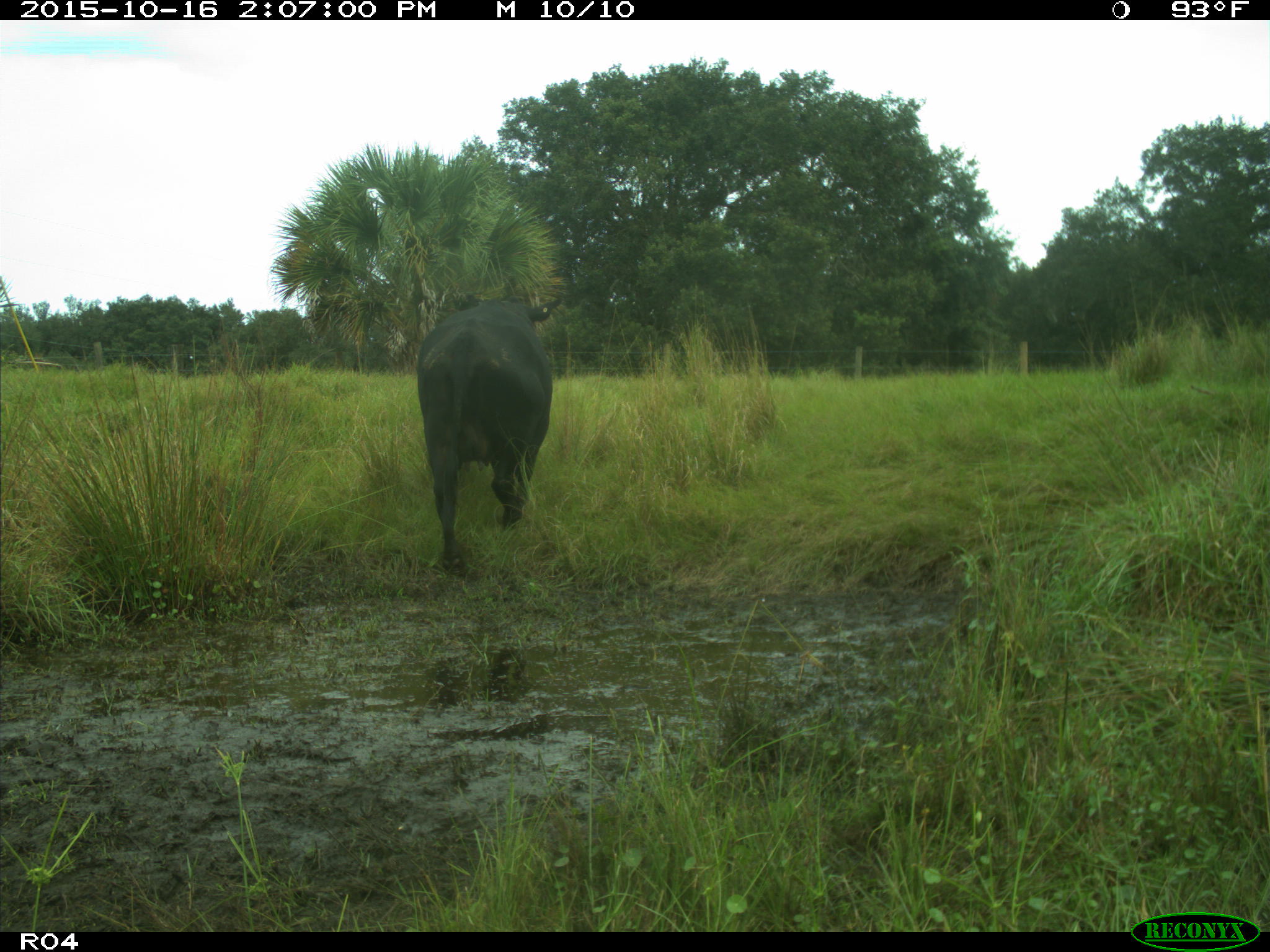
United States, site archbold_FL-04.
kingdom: Animalia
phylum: Chordata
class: Mammalia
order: Artiodactyla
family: Bovidae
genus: Bos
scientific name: Bos taurus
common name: domestic cow